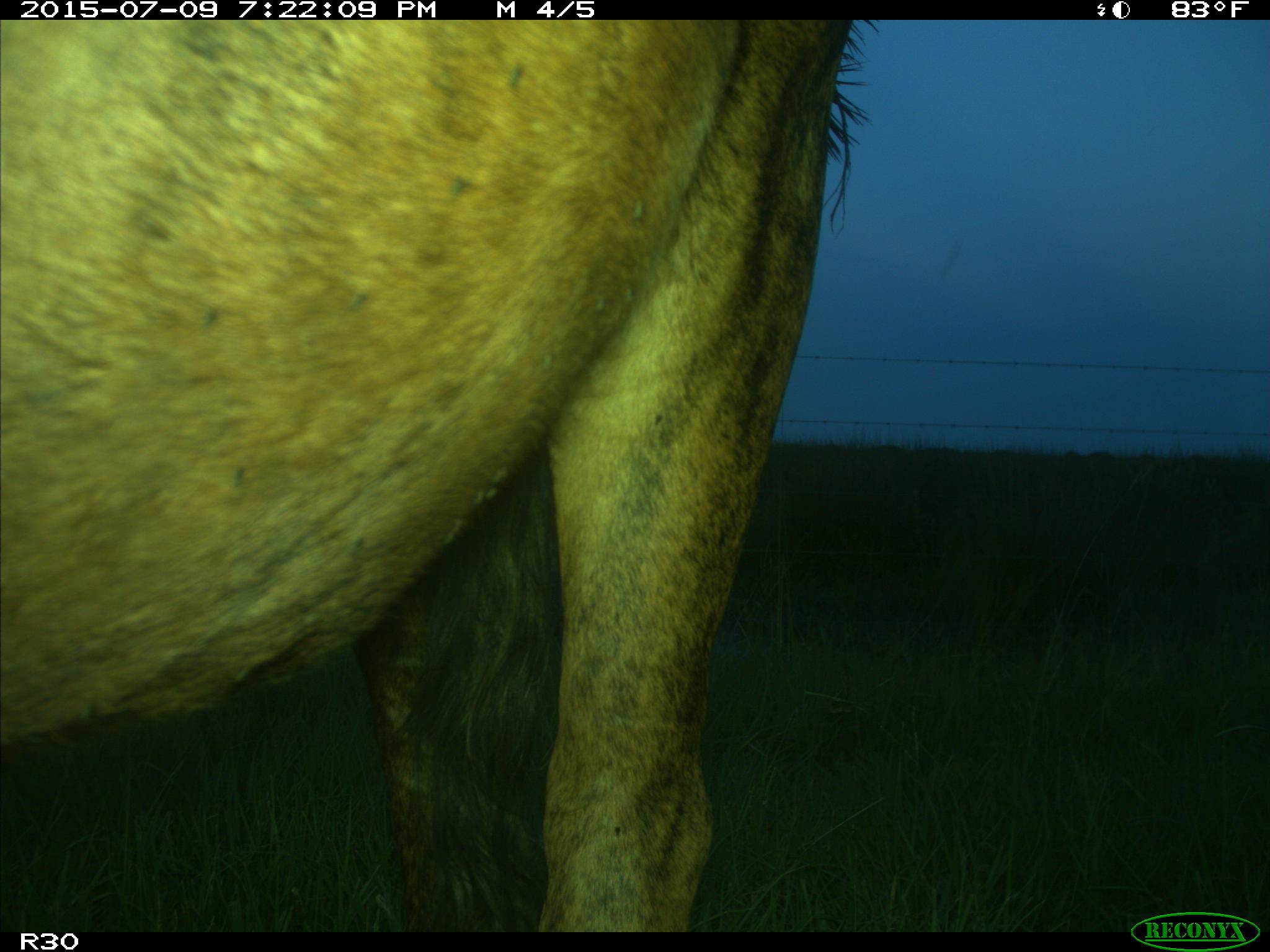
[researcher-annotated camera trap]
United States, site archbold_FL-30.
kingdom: Animalia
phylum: Chordata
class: Mammalia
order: Artiodactyla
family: Bovidae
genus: Bos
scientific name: Bos taurus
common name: domestic cow